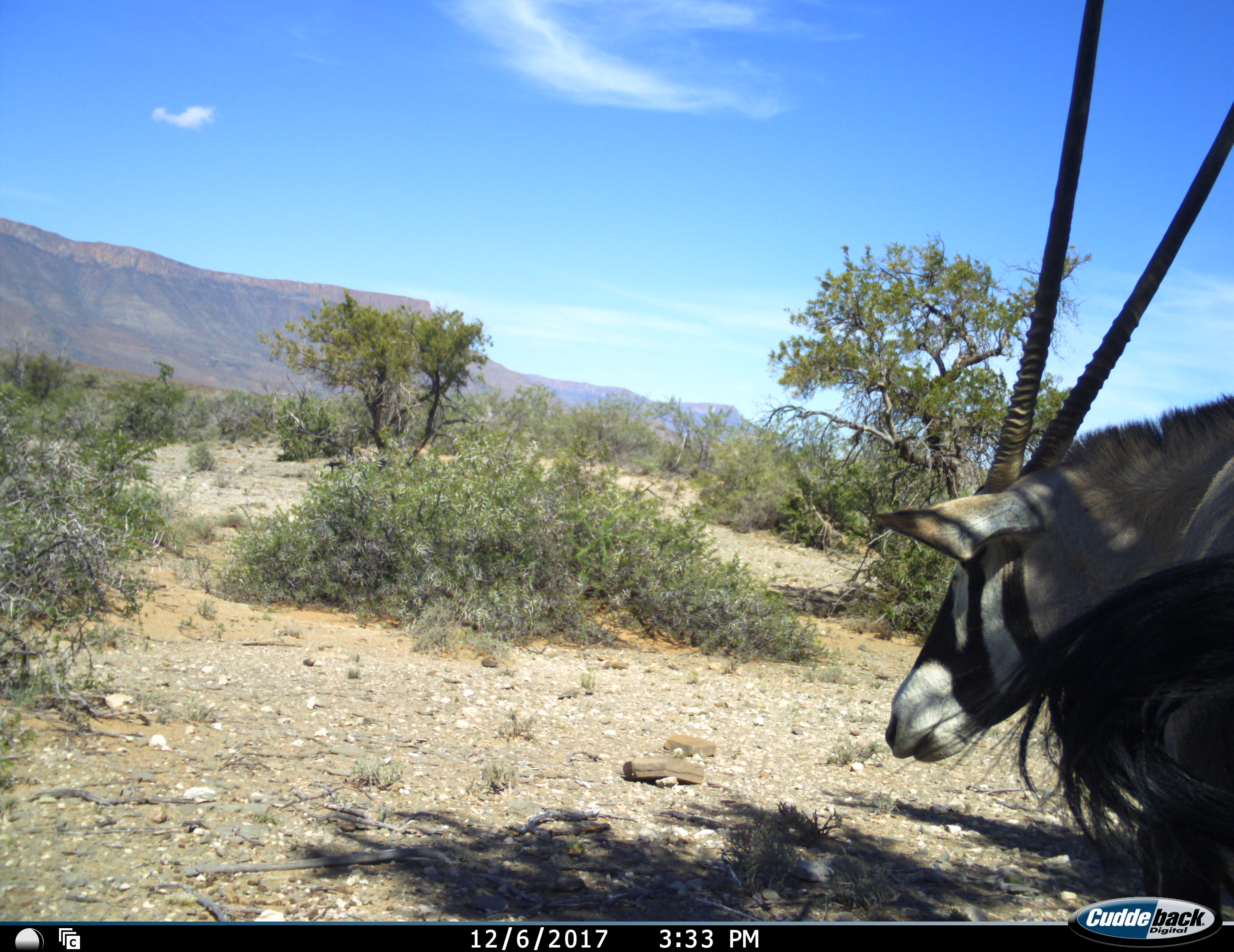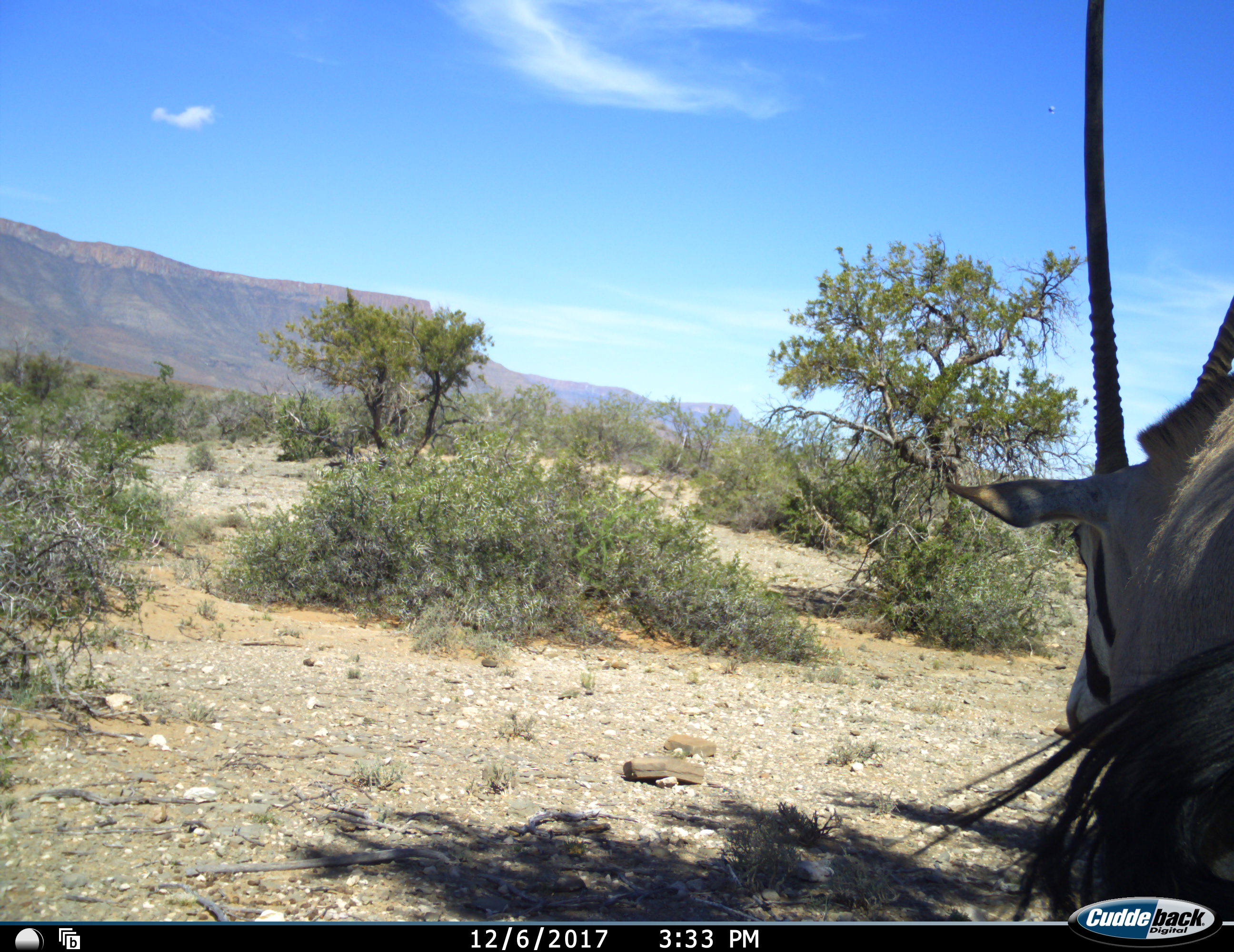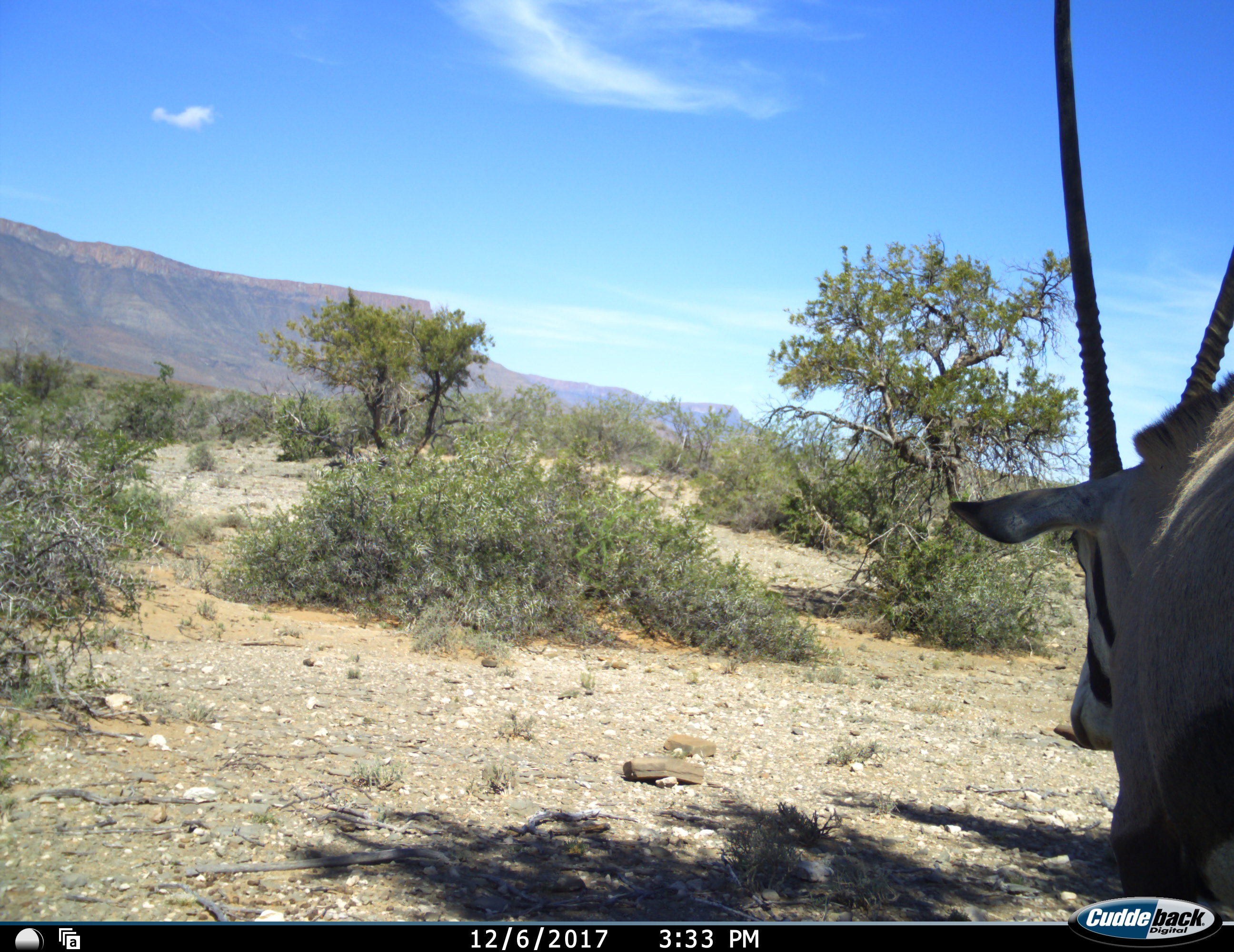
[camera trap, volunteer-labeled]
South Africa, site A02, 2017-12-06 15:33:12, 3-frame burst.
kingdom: Animalia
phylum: Chordata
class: Mammalia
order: Artiodactyla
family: Bovidae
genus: Oryx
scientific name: Oryx gazella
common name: gemsbok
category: gemsbokoryx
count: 1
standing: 62%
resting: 0%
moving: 38%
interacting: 0%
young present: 0%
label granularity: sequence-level